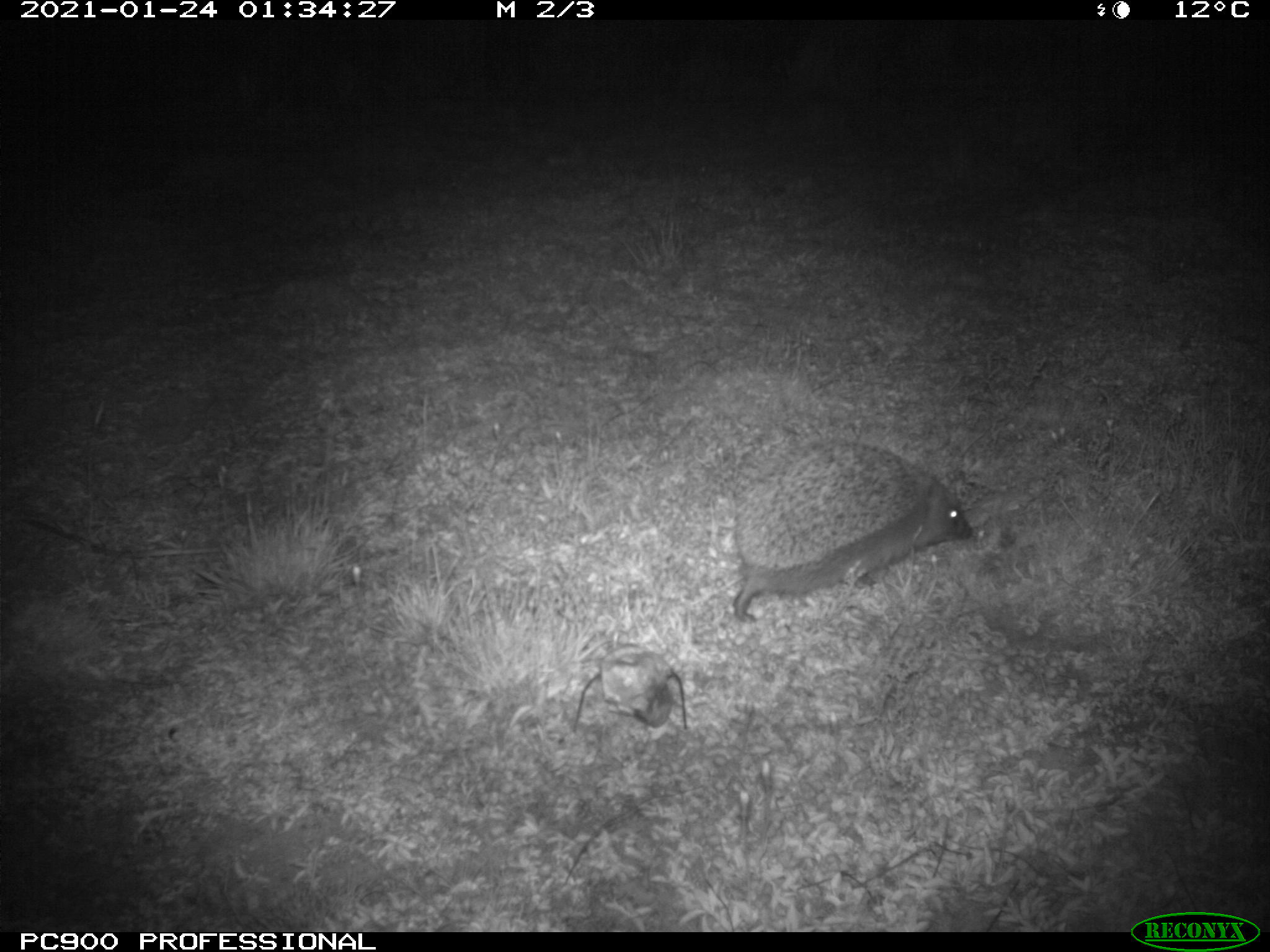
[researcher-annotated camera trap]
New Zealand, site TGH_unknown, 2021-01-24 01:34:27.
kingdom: Animalia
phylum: Chordata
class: Mammalia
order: Eulipotyphla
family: Erinaceidae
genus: Erinaceus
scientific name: Erinaceus europaeus europaeus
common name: european hedgehog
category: hedgehog